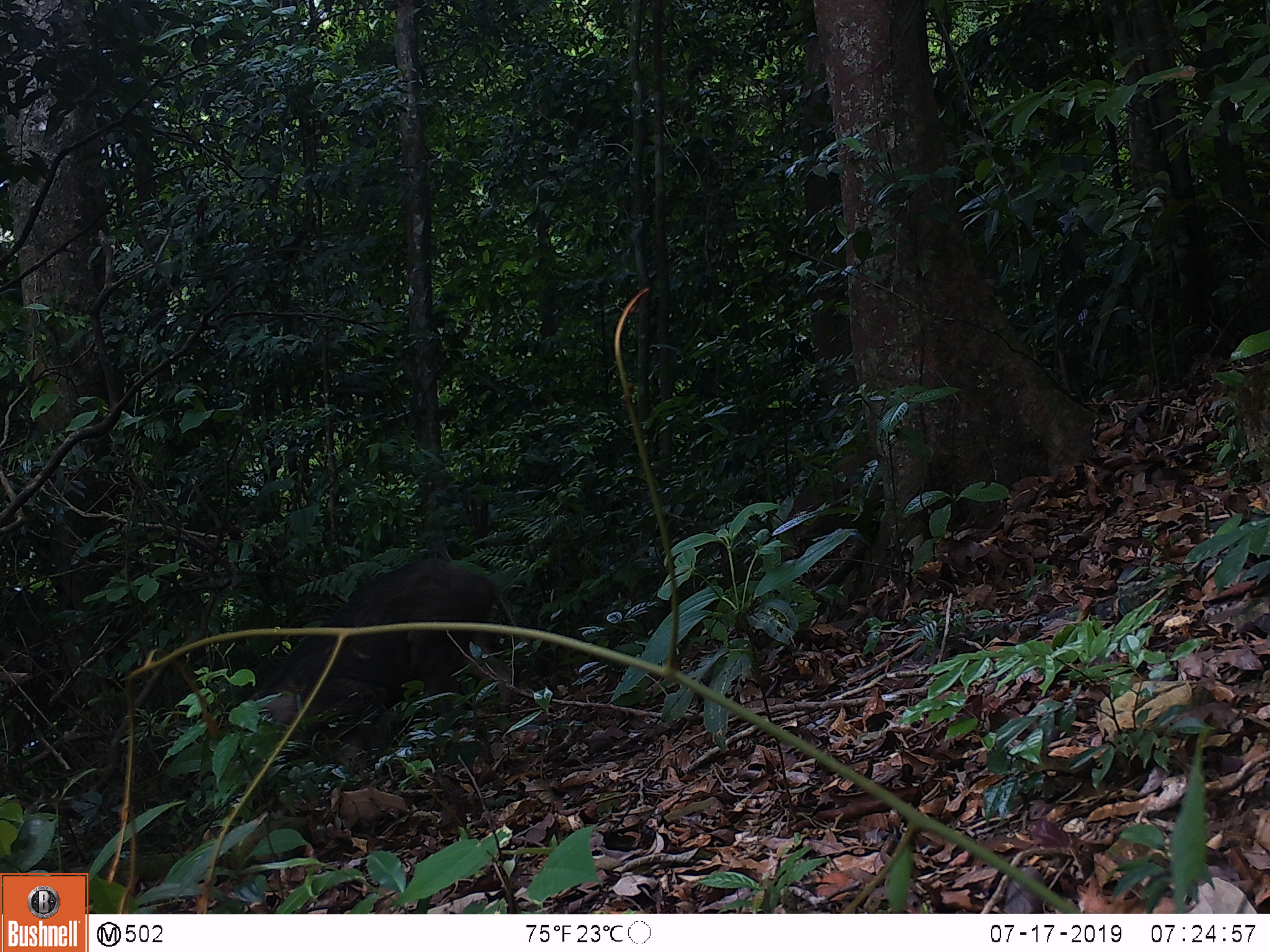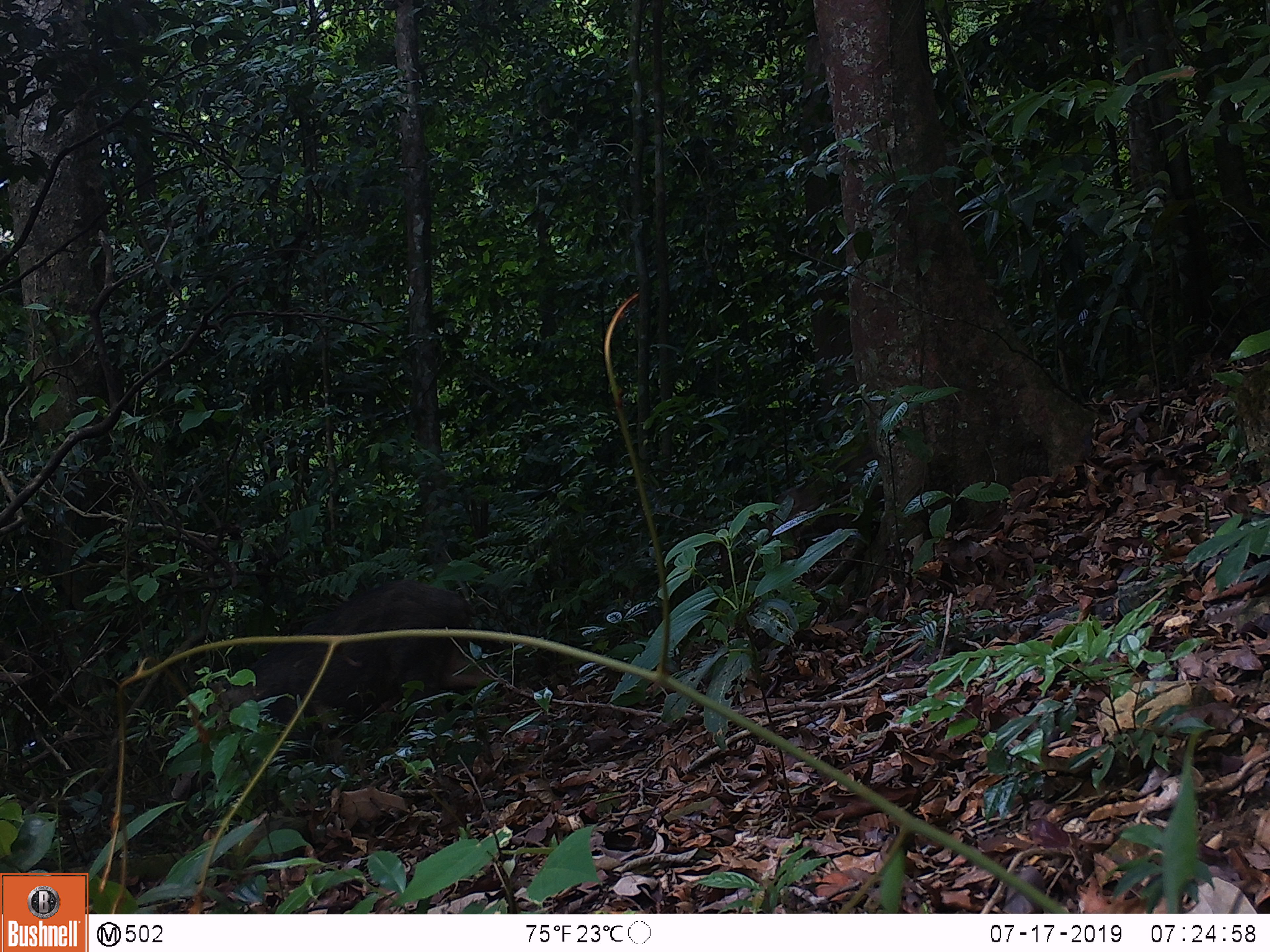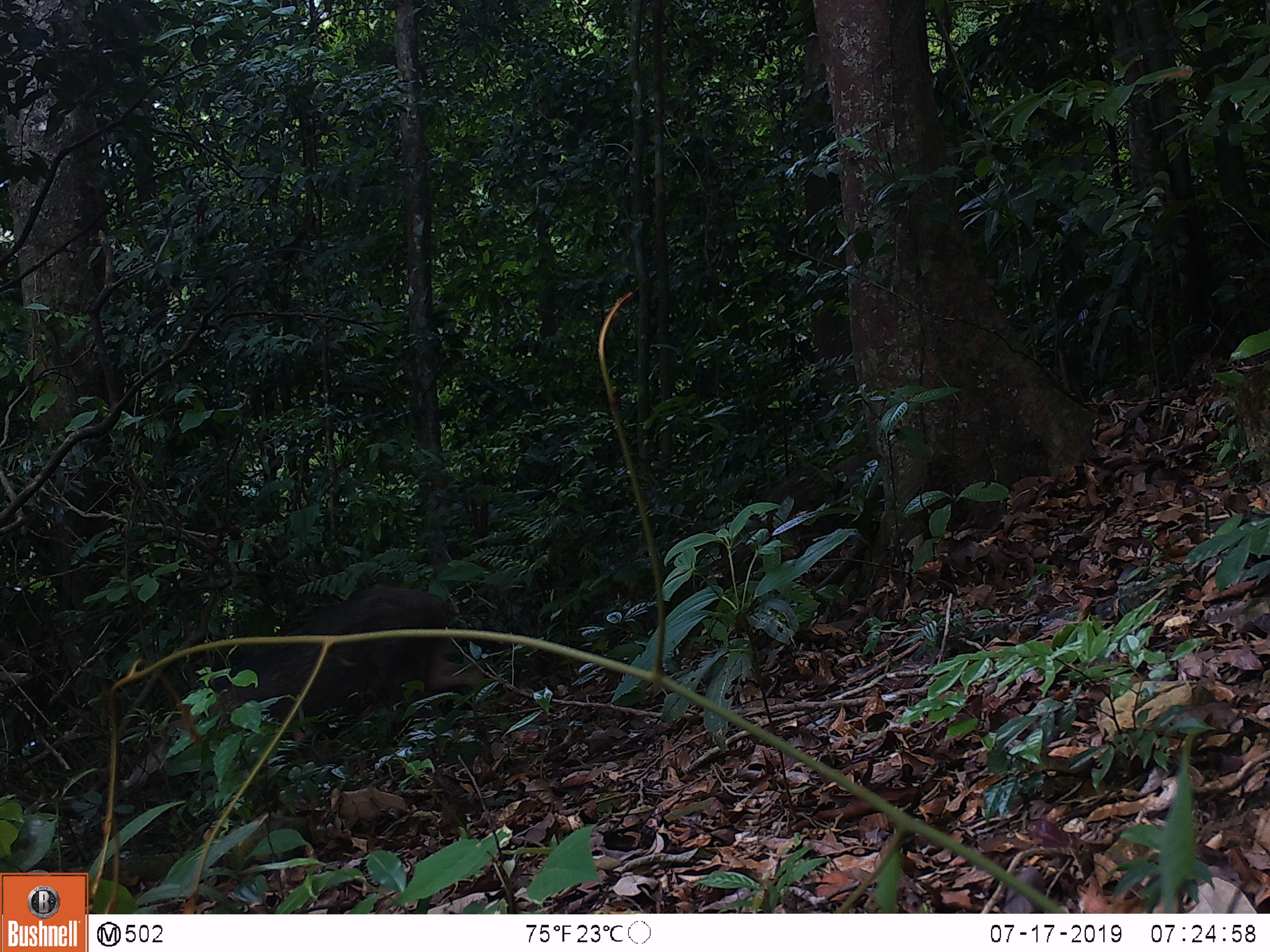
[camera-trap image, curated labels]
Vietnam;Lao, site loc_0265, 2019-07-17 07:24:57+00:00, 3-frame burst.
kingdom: Animalia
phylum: Chordata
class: Mammalia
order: Artiodactyla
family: Suidae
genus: Sus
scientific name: Sus scrofa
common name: eurasian wild pig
Eurasian wild pig (Sus scrofa). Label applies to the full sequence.